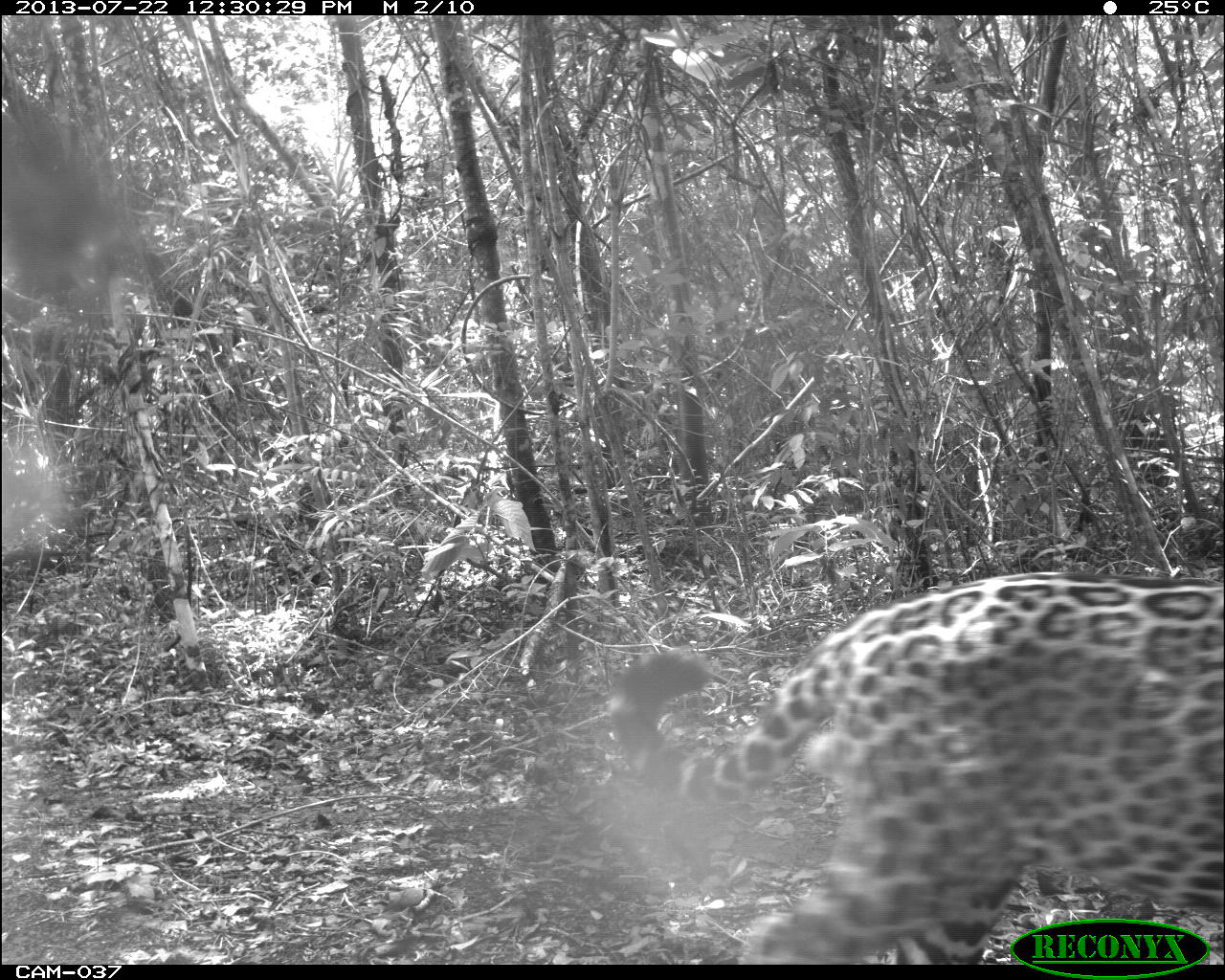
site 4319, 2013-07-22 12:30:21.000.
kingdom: Animalia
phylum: Chordata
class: Mammalia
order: Carnivora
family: Felidae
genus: Panthera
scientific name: Panthera onca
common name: jaguar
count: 1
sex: male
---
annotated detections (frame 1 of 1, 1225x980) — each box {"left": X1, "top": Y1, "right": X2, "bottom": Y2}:
panthera onca: {"left": 605, "top": 571, "right": 1225, "bottom": 964}